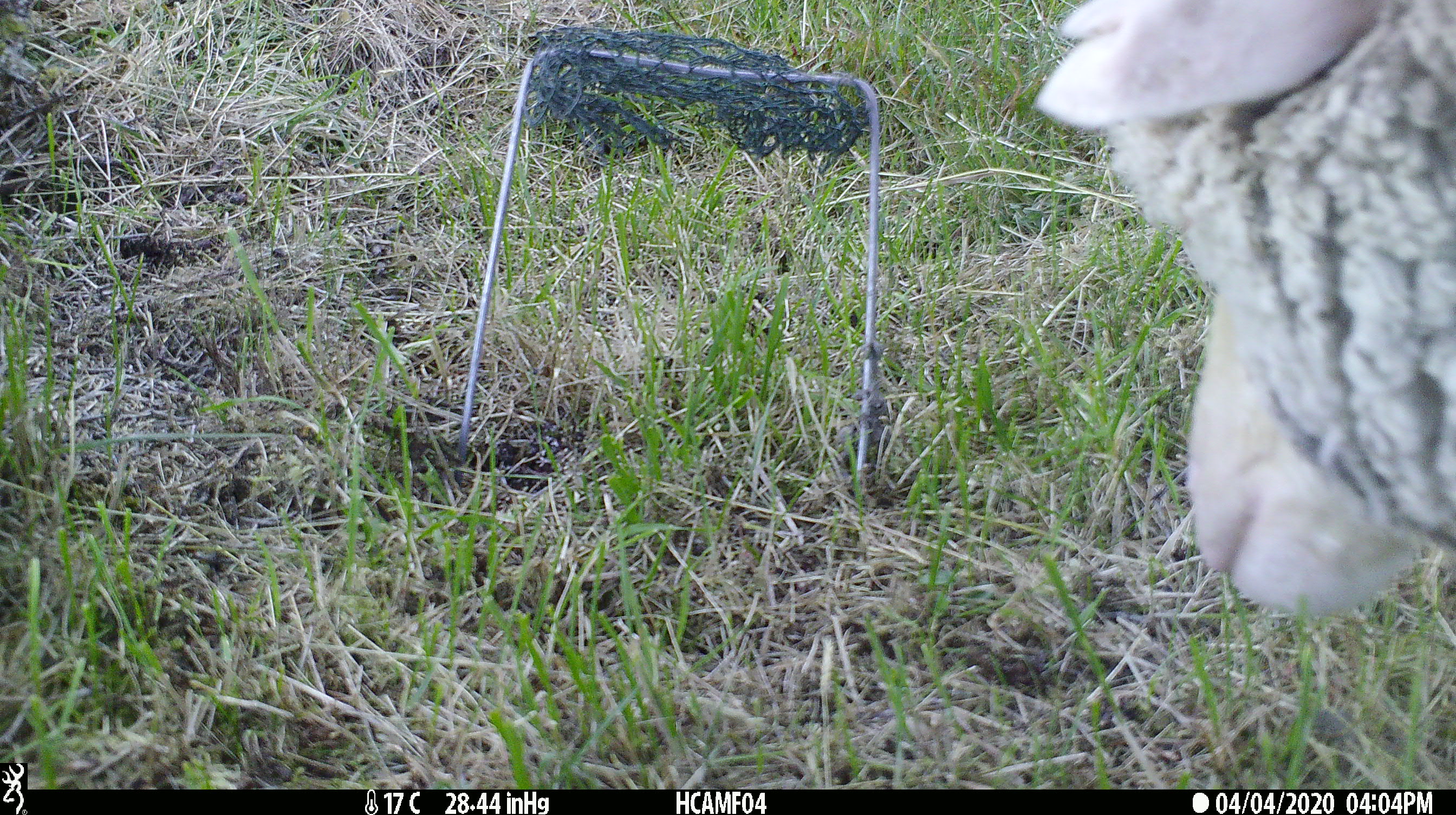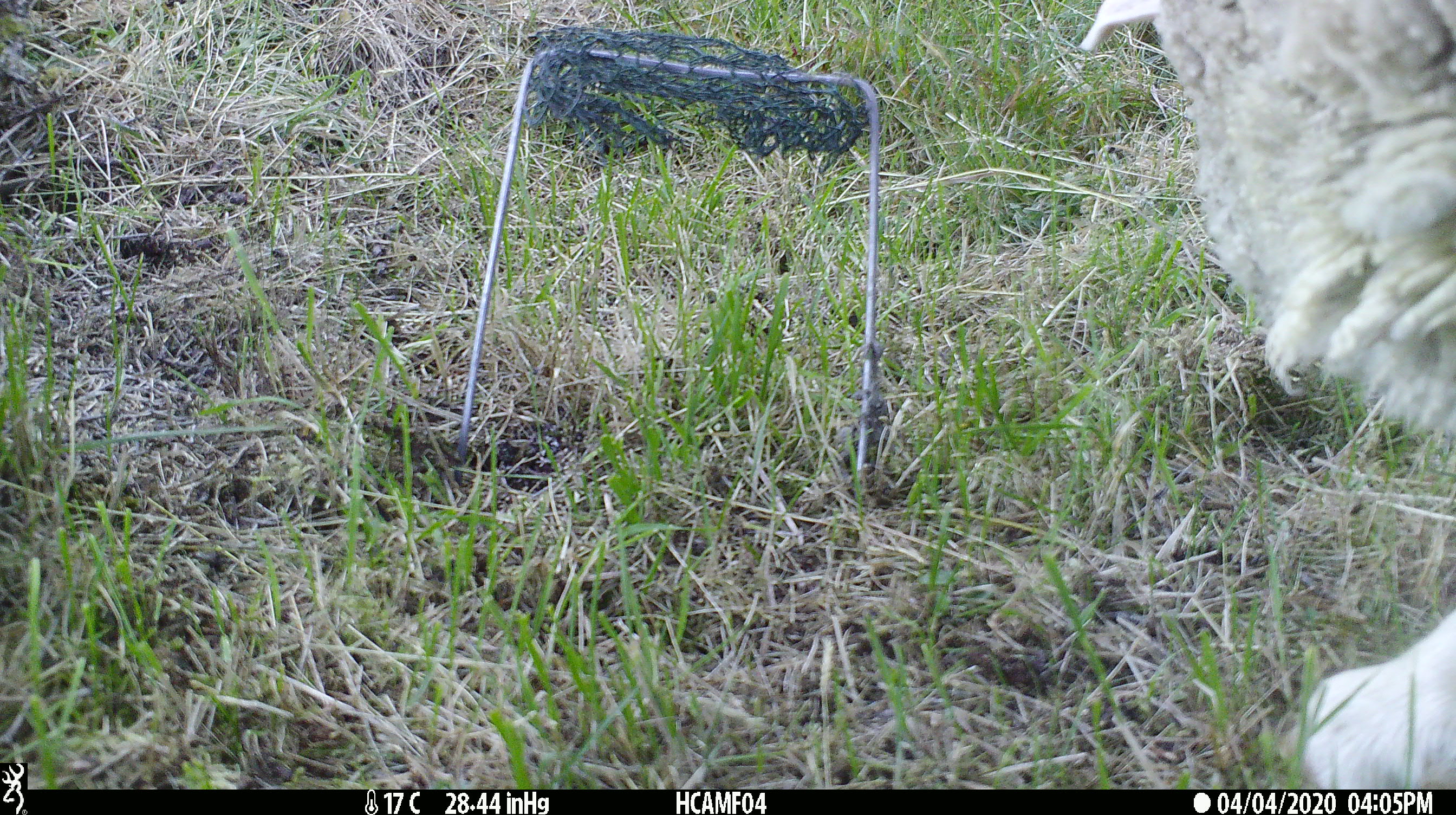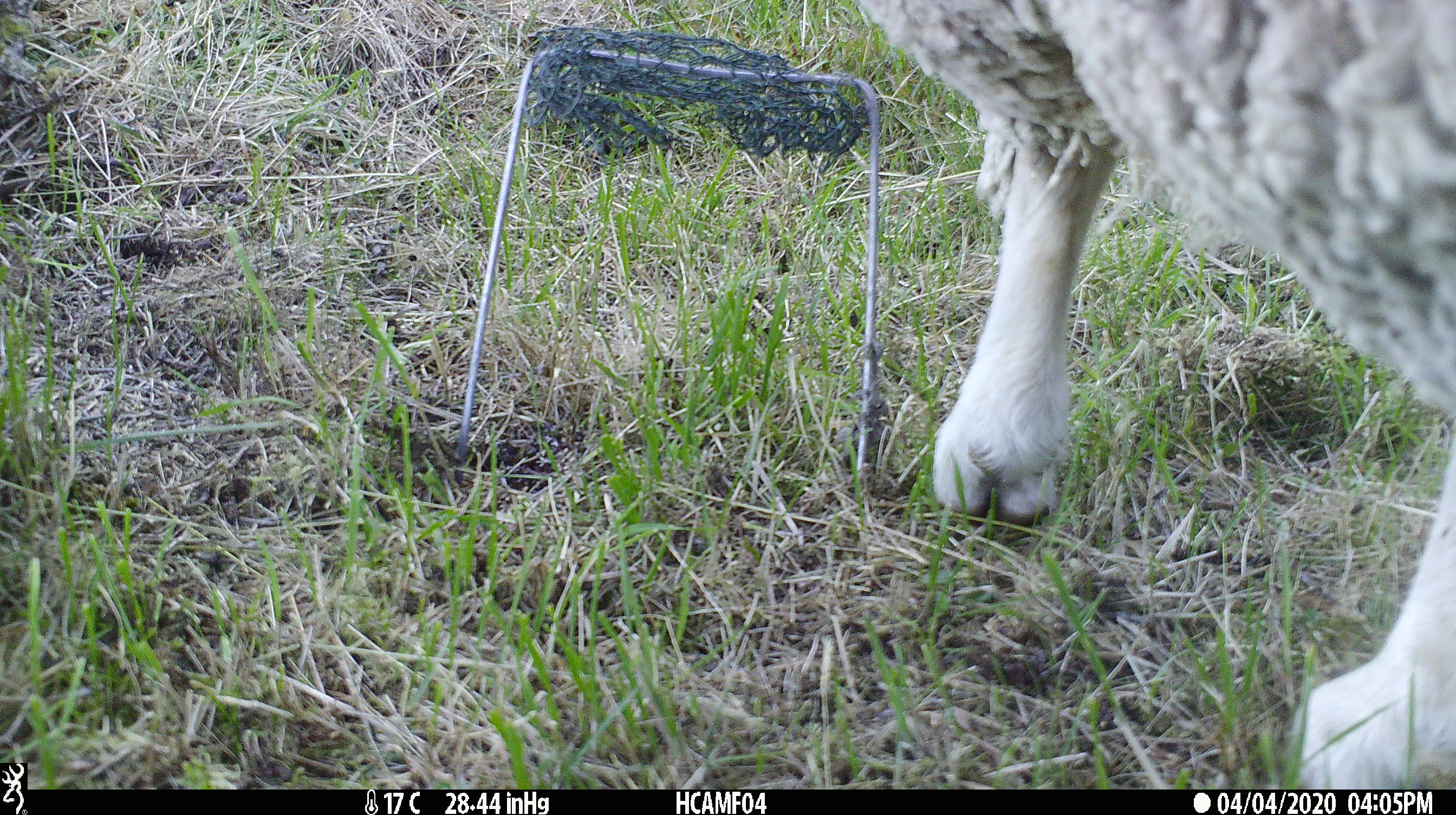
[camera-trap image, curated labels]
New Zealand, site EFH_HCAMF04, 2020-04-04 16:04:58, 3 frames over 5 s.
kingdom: Animalia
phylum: Chordata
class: Mammalia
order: Artiodactyla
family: Bovidae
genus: Ovis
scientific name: Ovis aries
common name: domestic sheep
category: sheep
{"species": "sheep (domestic sheep) (Ovis aries)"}